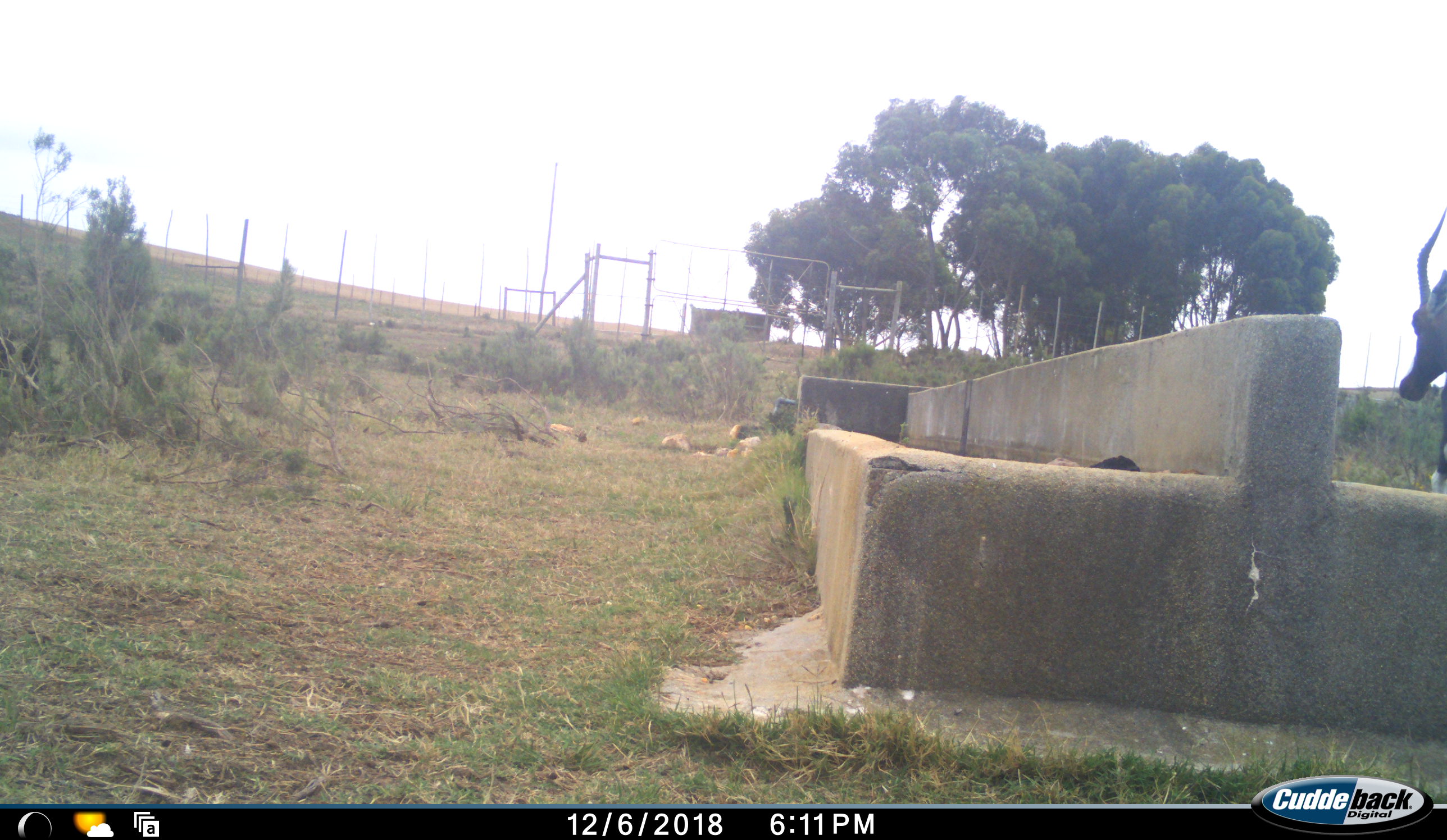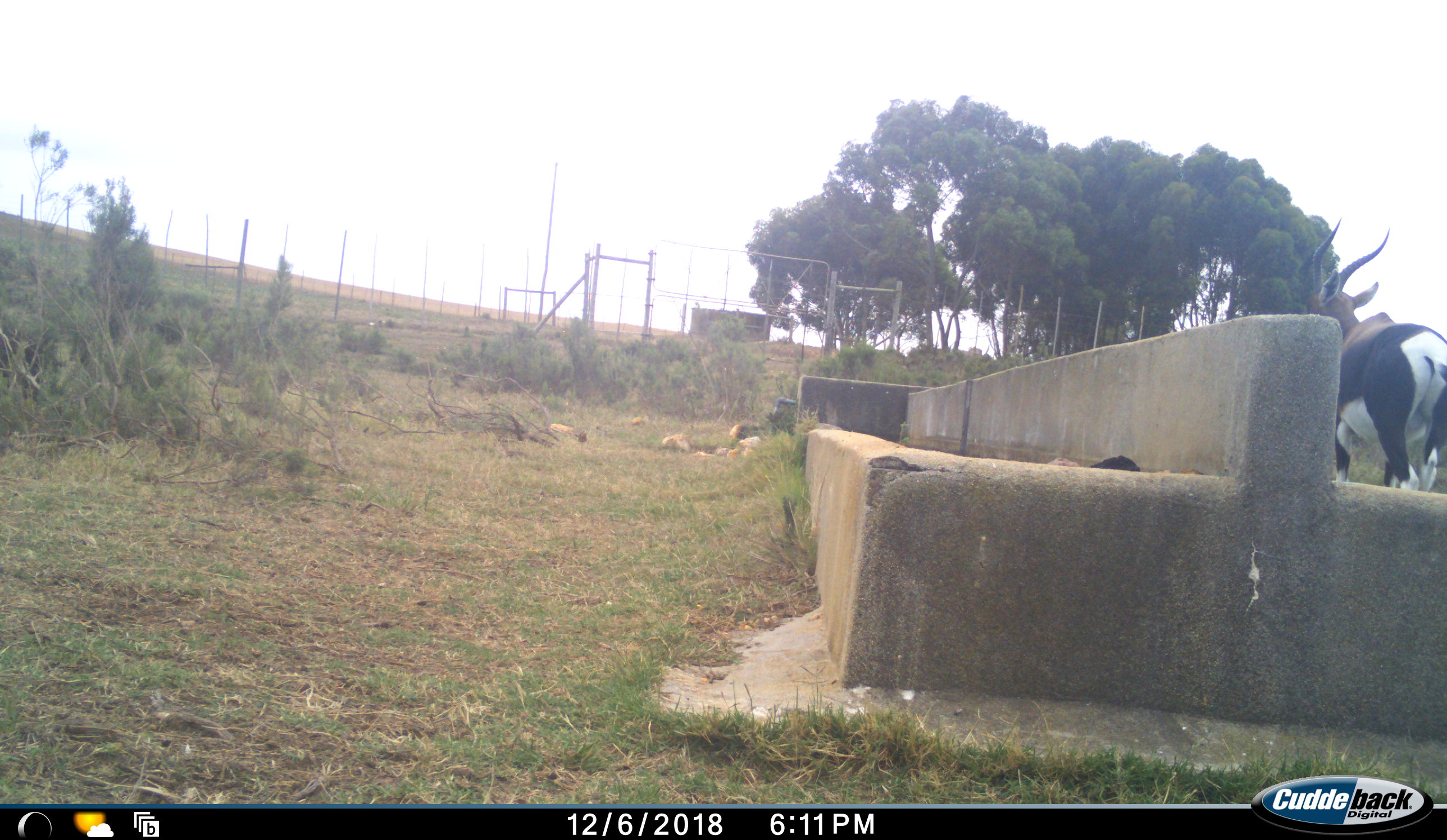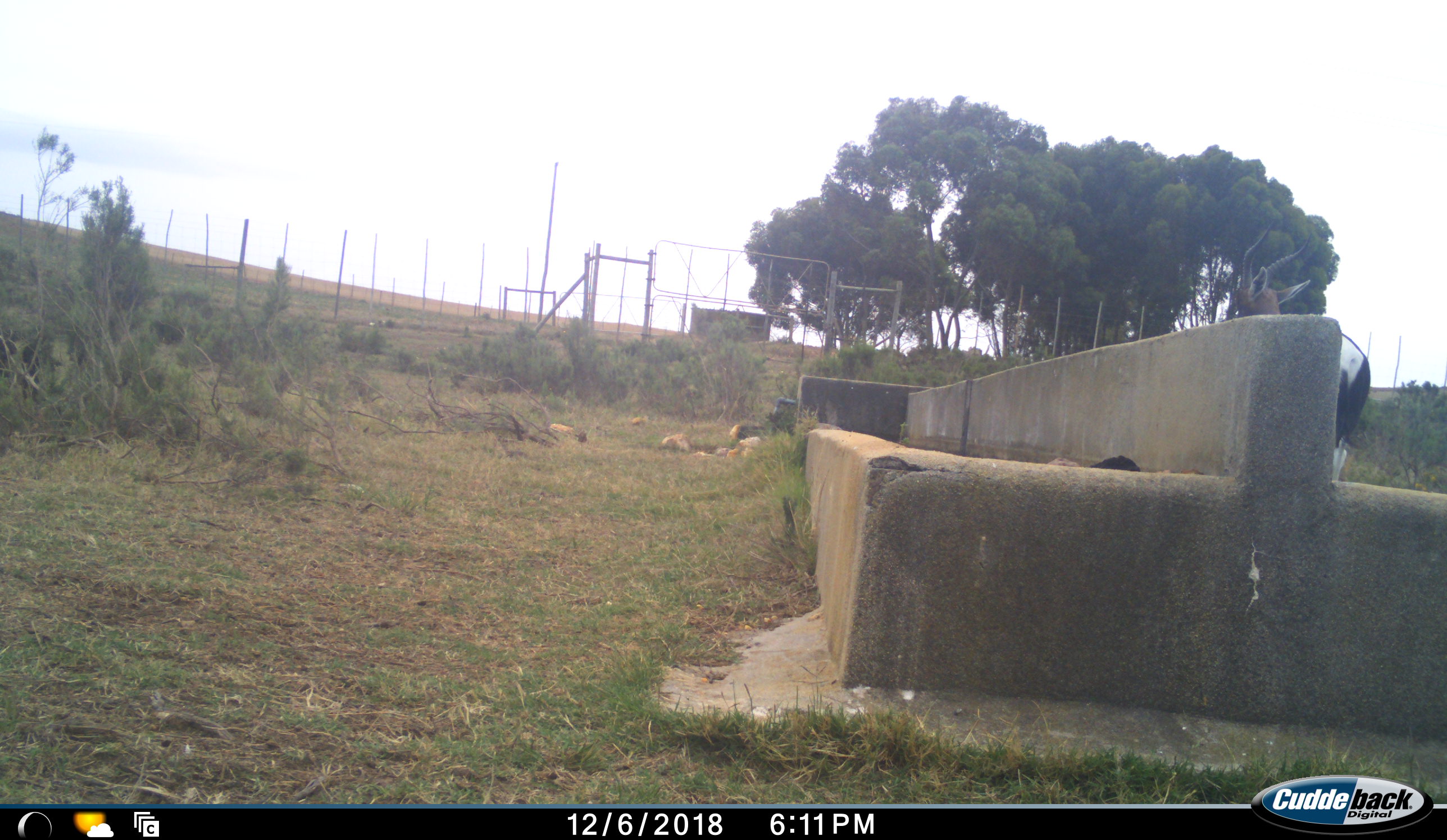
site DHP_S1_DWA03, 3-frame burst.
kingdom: Animalia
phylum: Chordata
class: Mammalia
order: Artiodactyla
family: Bovidae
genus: Damaliscus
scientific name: Damaliscus pygargus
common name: bontebok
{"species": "bontebok (Damaliscus pygargus)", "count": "1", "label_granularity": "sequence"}